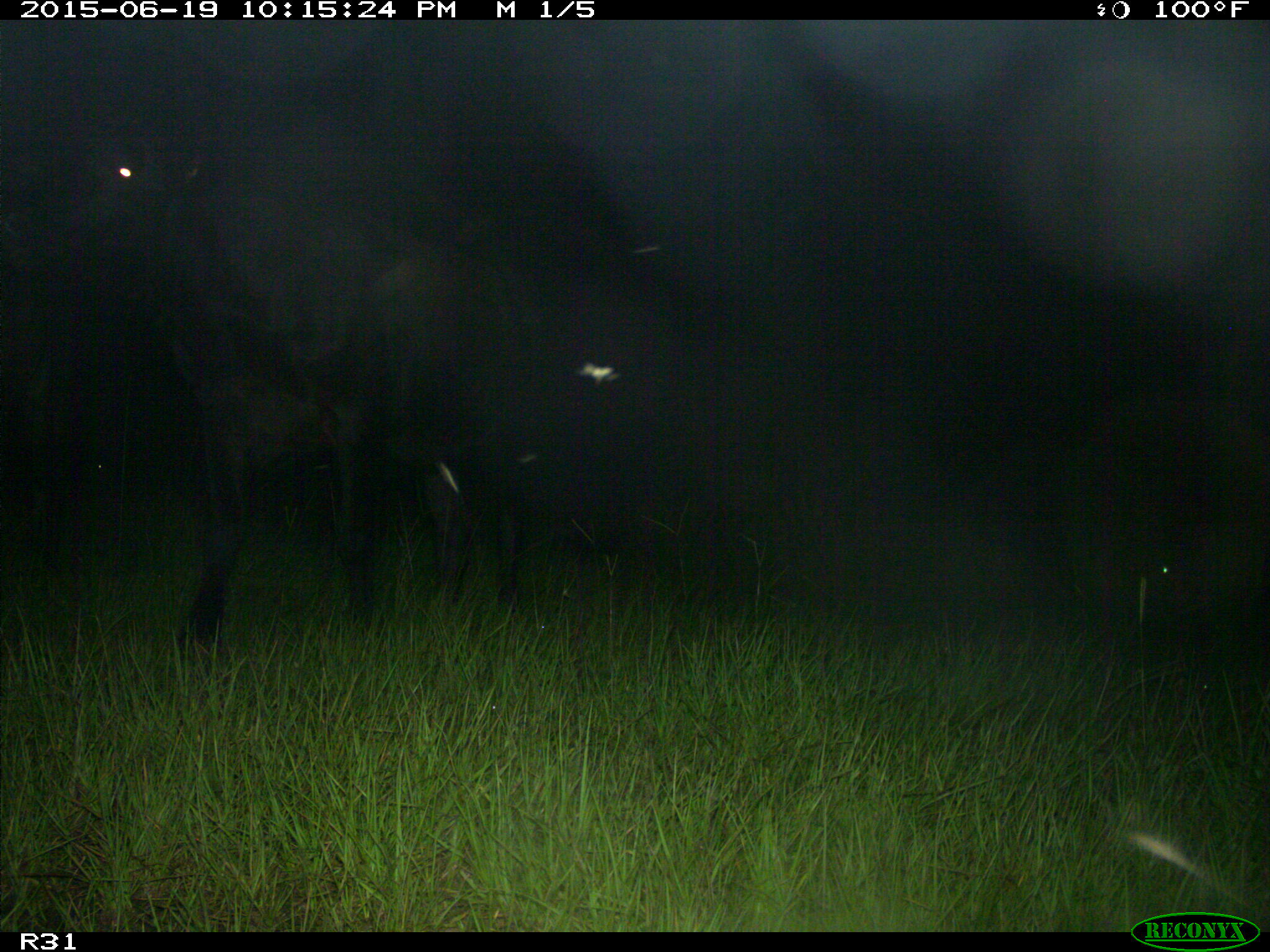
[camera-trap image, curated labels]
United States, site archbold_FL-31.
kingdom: Animalia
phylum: Chordata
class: Mammalia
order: Artiodactyla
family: Bovidae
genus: Bos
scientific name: Bos taurus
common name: domestic cow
Bos taurus (domestic cow).